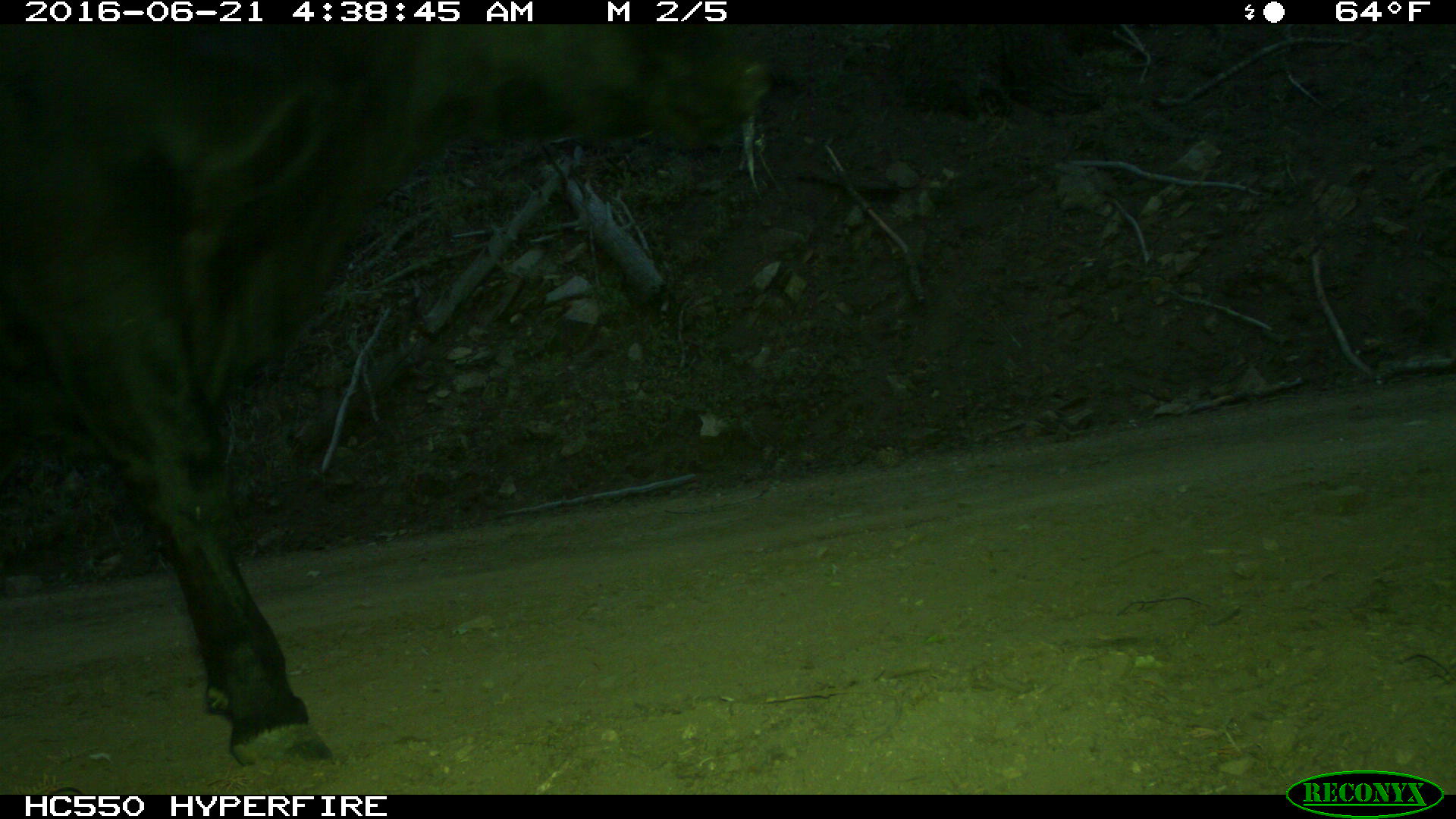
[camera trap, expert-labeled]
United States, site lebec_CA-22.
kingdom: Animalia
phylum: Chordata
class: Mammalia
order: Artiodactyla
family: Bovidae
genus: Bos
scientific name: Bos taurus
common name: domestic cow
Bos taurus (domestic cow).